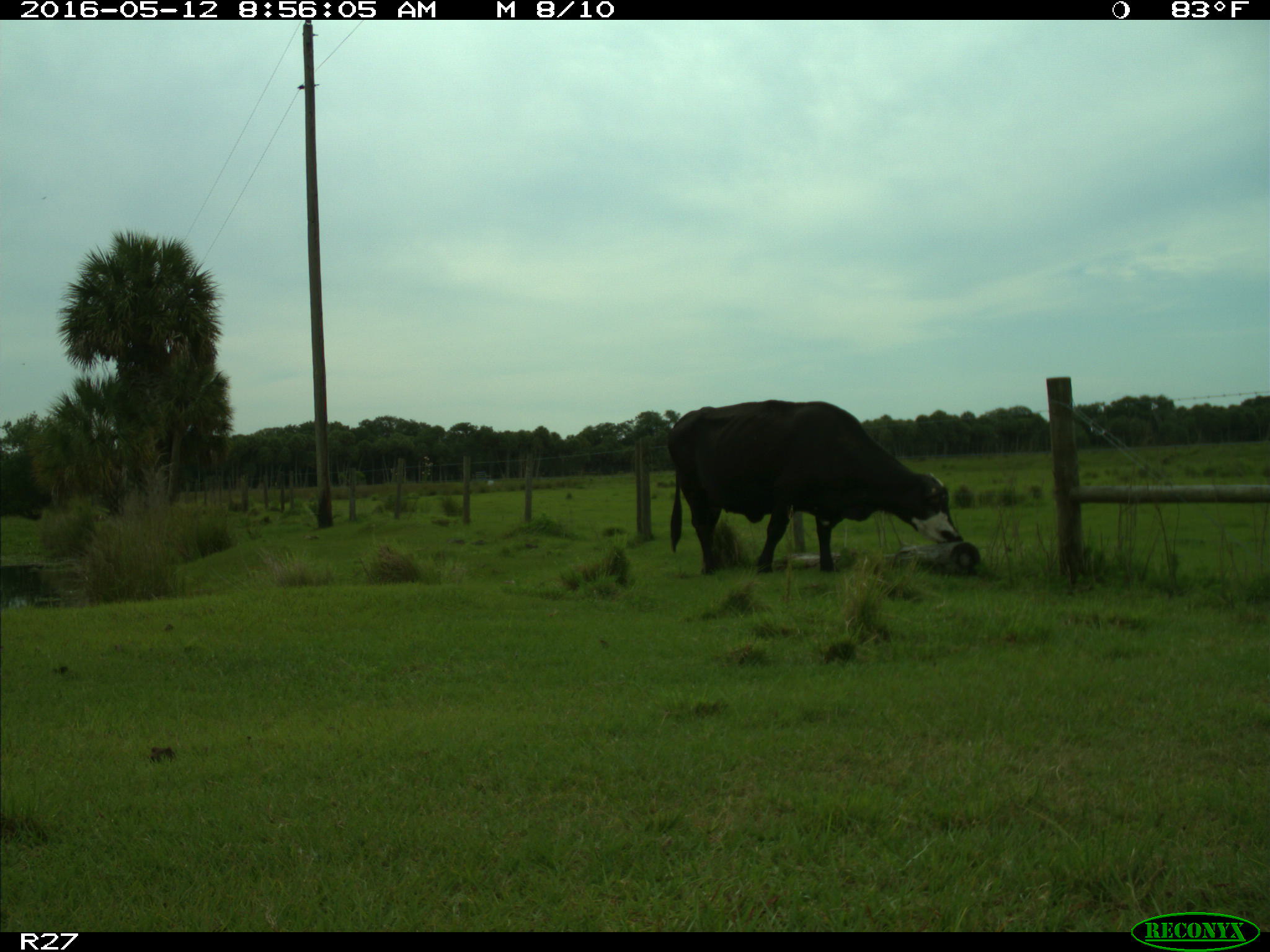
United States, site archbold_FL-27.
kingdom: Animalia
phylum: Chordata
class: Mammalia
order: Artiodactyla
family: Bovidae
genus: Bos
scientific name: Bos taurus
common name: domestic cow